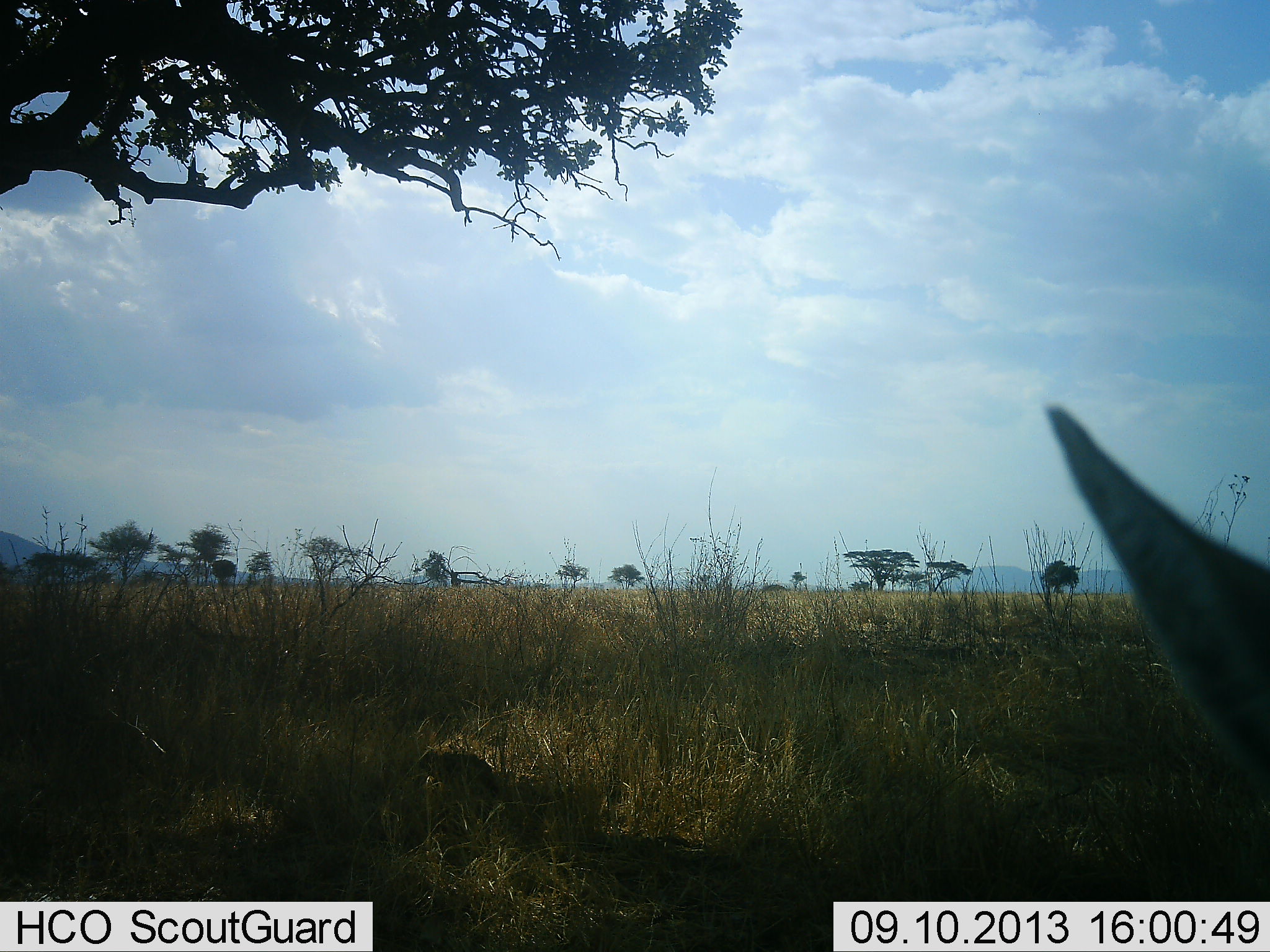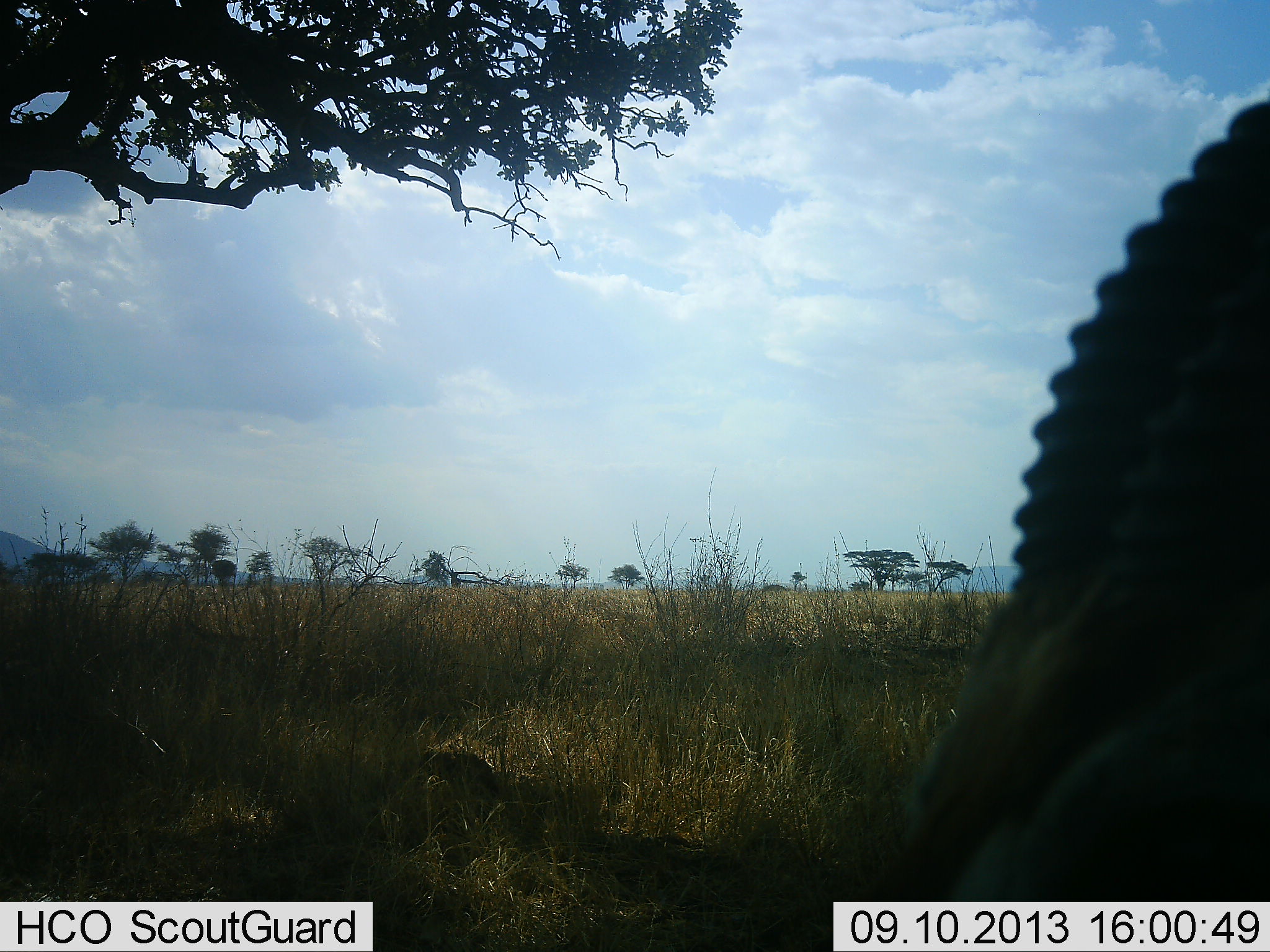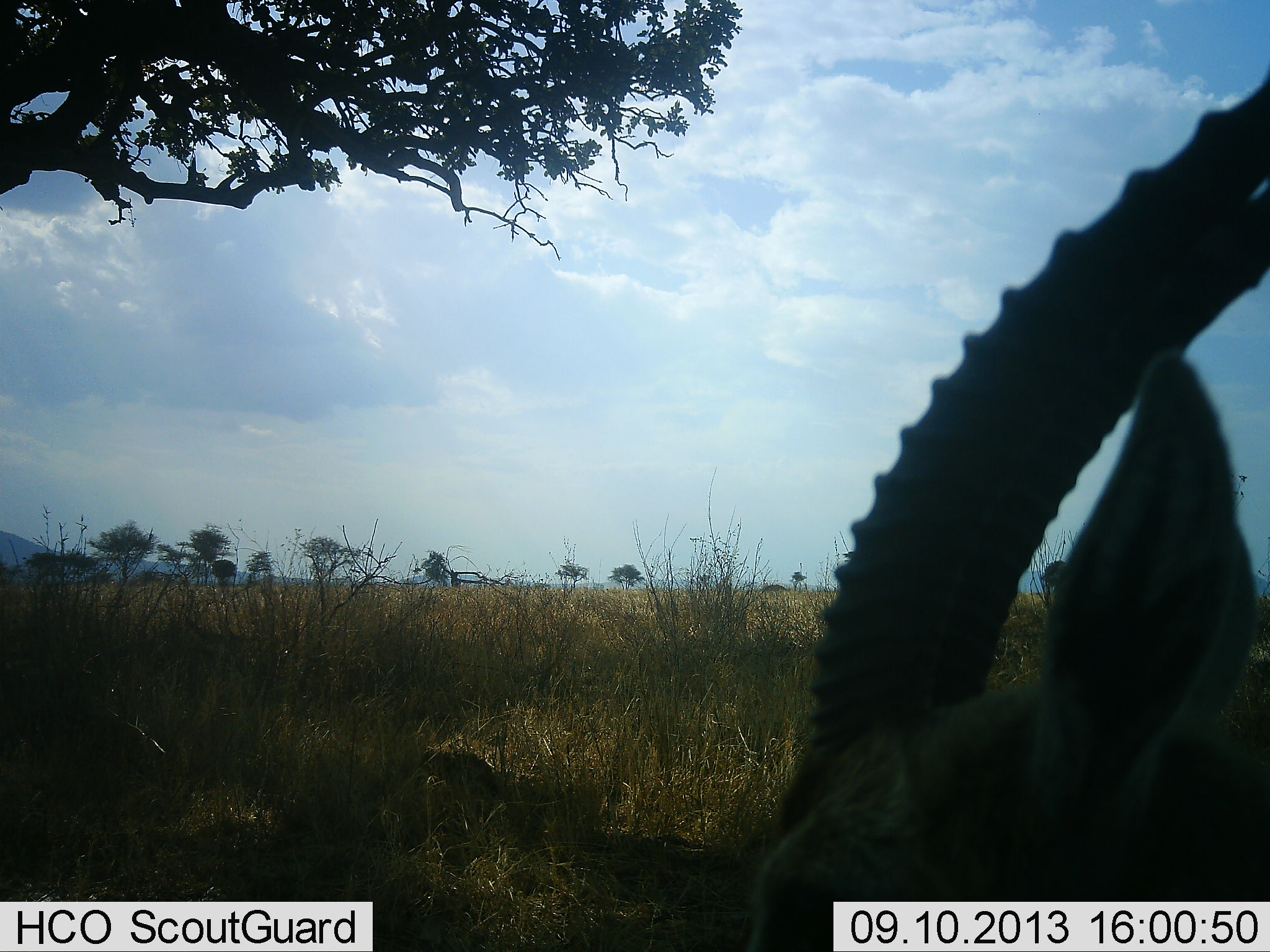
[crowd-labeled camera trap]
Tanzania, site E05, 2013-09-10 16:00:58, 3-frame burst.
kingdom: Animalia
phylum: Chordata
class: Mammalia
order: Artiodactyla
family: Bovidae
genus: Eudorcas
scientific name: Eudorcas thomsonii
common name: thomson's gazelle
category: gazellethomsons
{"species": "gazellethomsons (thomson's gazelle) (Eudorcas thomsonii)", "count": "1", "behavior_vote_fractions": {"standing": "70%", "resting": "0%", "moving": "20%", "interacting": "0%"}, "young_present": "0%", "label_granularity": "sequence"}